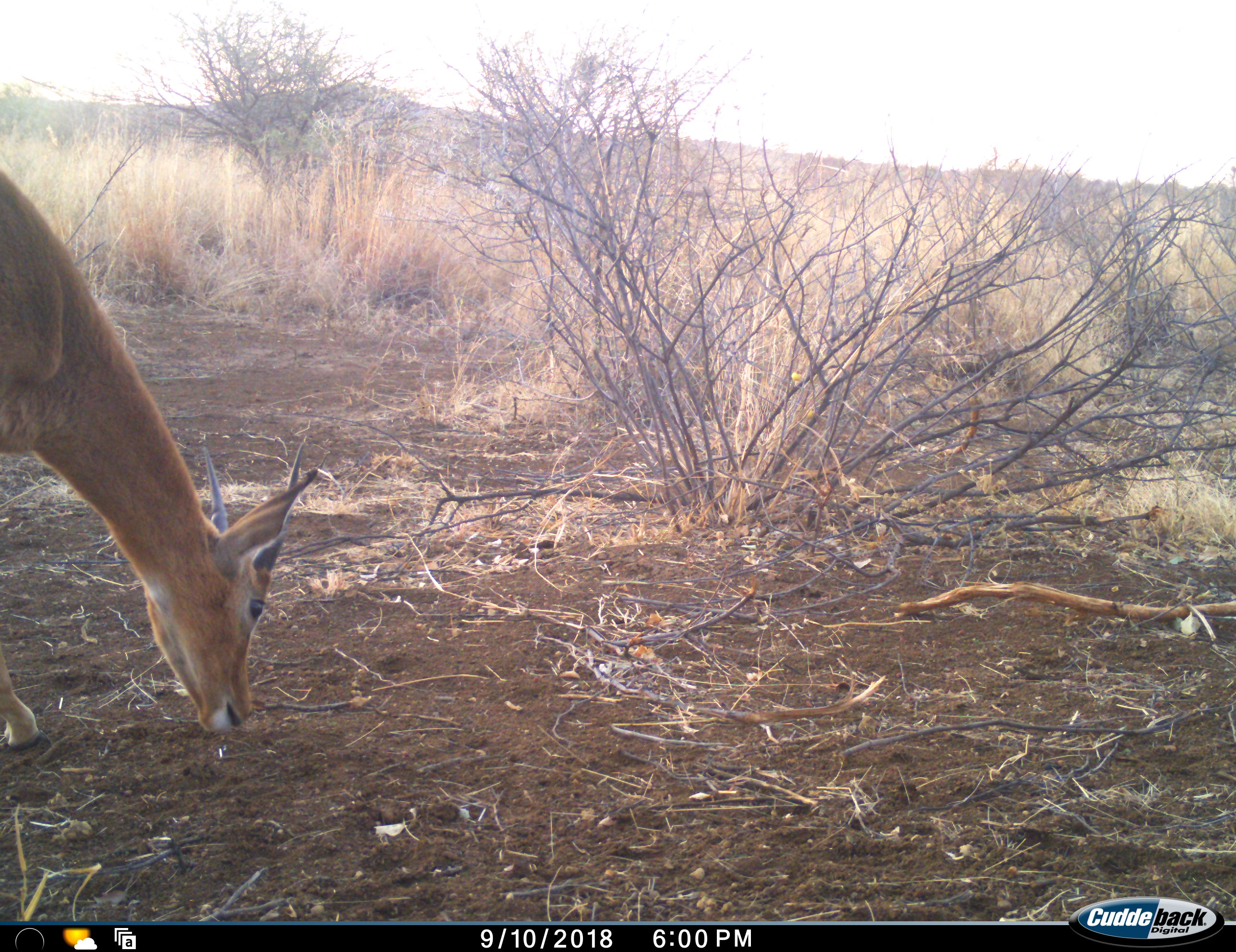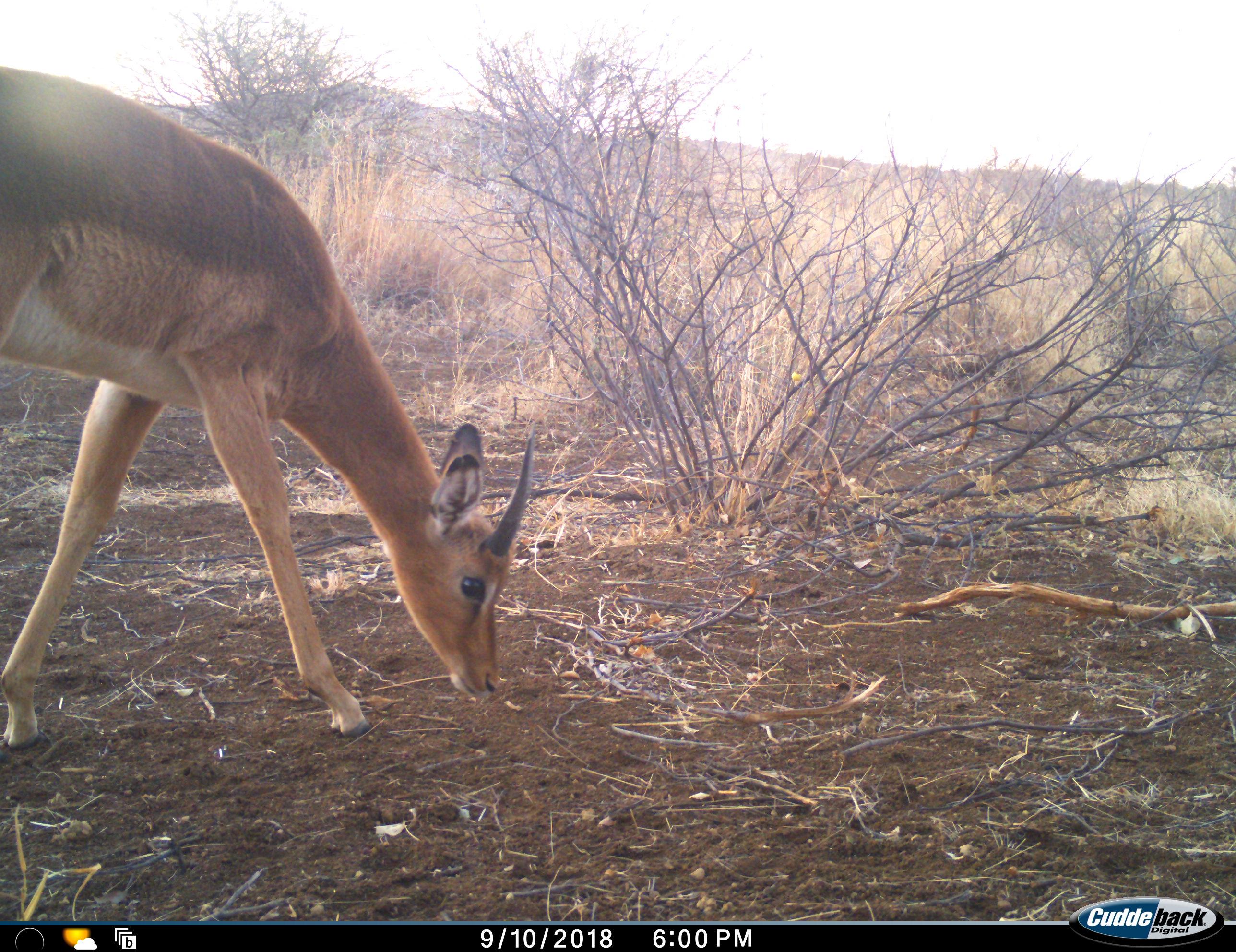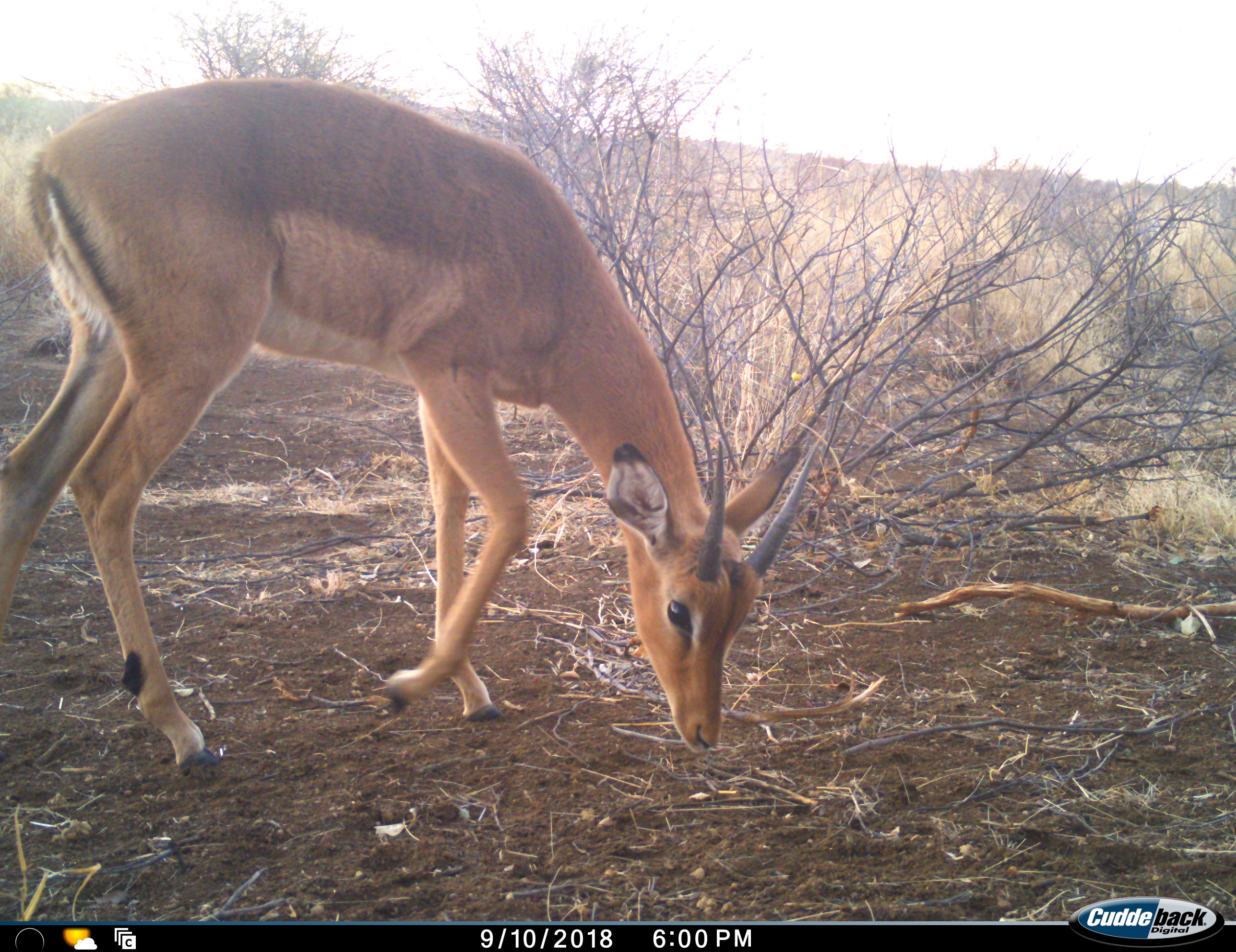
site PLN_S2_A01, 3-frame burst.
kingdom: Animalia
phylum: Chordata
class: Mammalia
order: Artiodactyla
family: Bovidae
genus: Aepyceros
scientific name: Aepyceros melampus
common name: impala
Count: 1.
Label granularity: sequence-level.